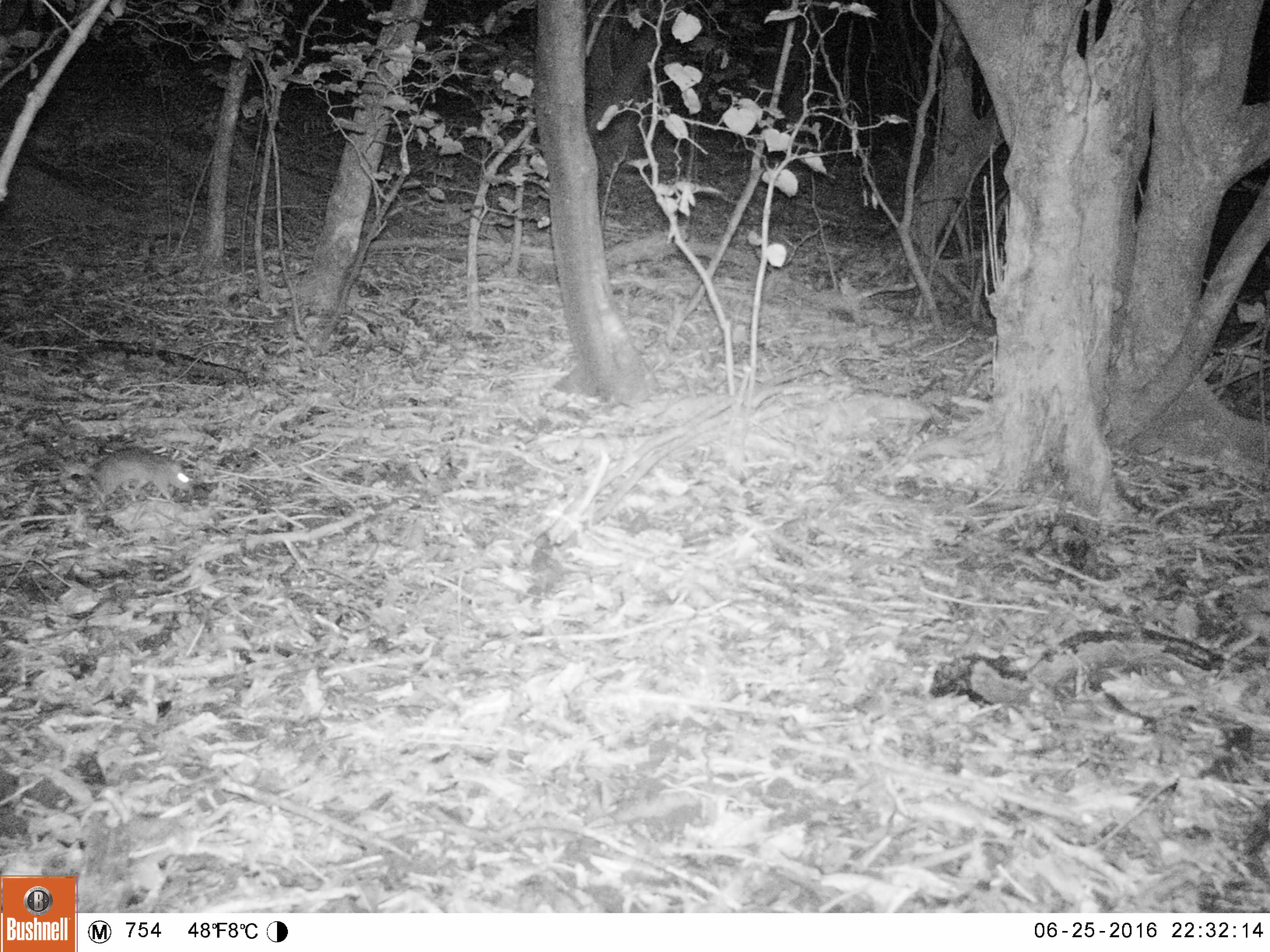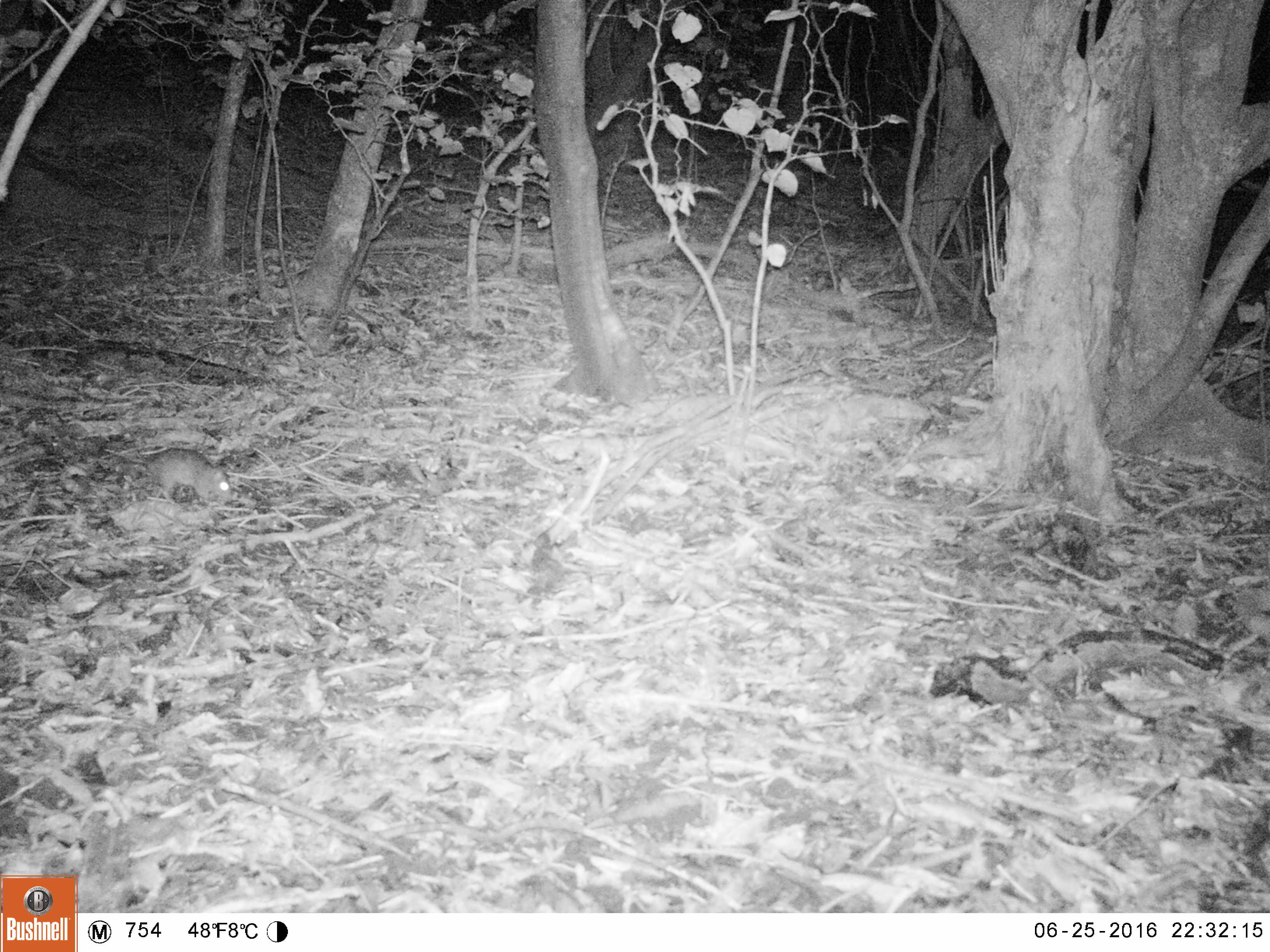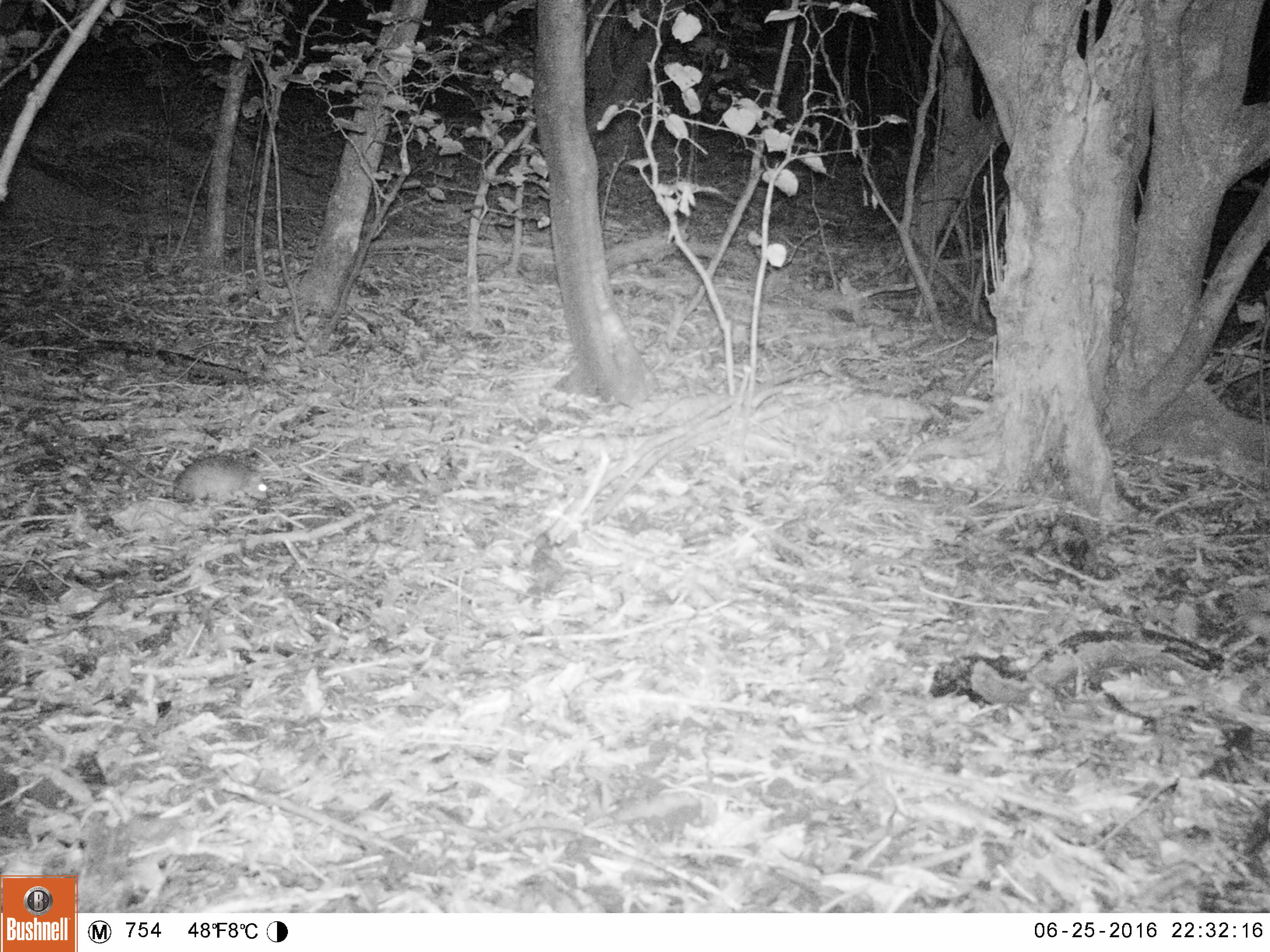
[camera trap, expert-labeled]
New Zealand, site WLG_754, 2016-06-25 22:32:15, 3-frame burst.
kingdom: Animalia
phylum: Chordata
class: Mammalia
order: Rodentia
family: Muridae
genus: Rattus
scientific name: Rattus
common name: rat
Rat (Rattus).